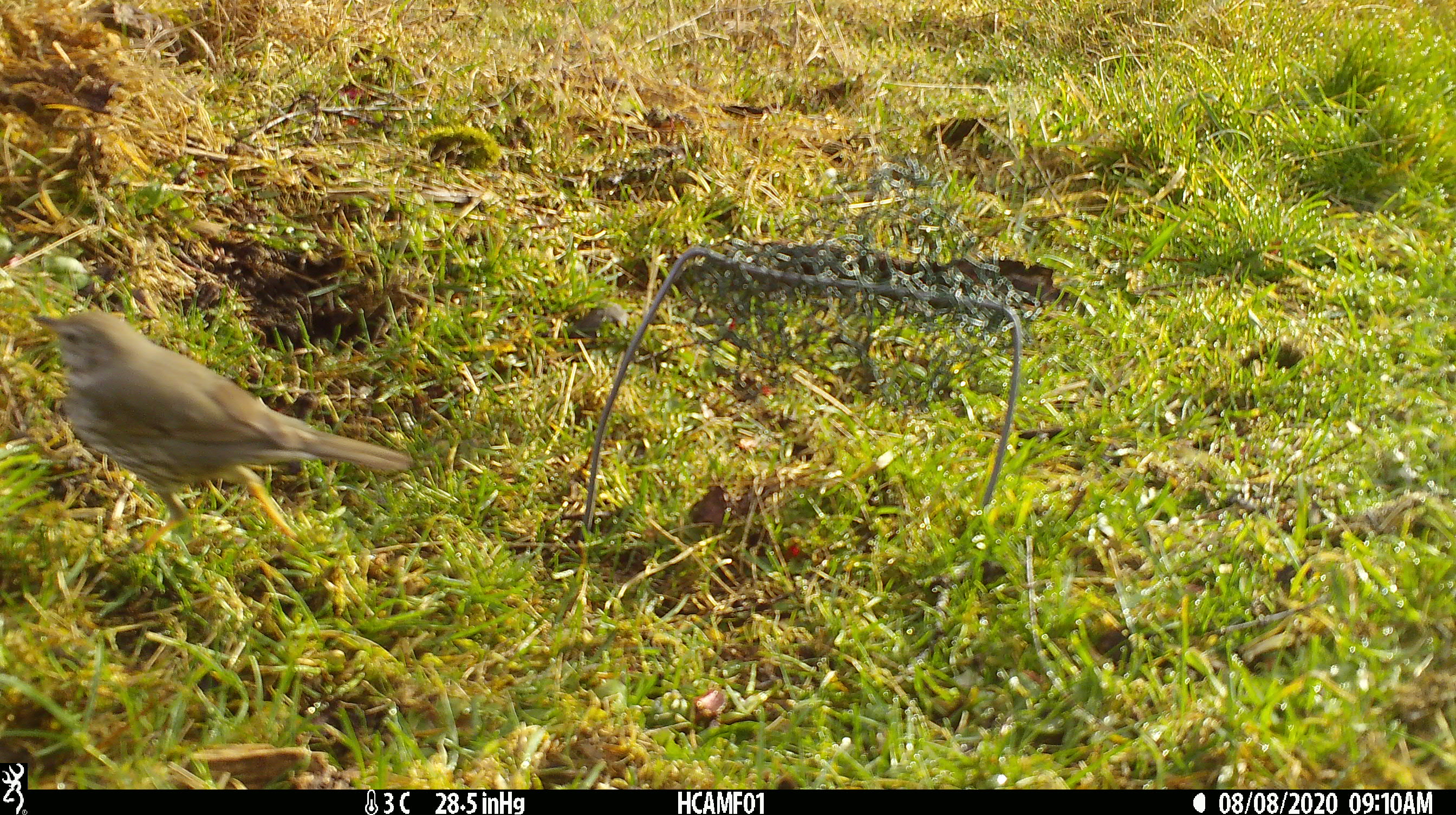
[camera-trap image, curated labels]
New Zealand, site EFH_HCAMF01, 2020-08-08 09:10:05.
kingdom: Animalia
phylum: Chordata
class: Aves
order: Passeriformes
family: Turdidae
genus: Turdus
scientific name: Turdus philomelos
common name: song thrush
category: thrush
Thrush (song thrush) (Turdus philomelos).